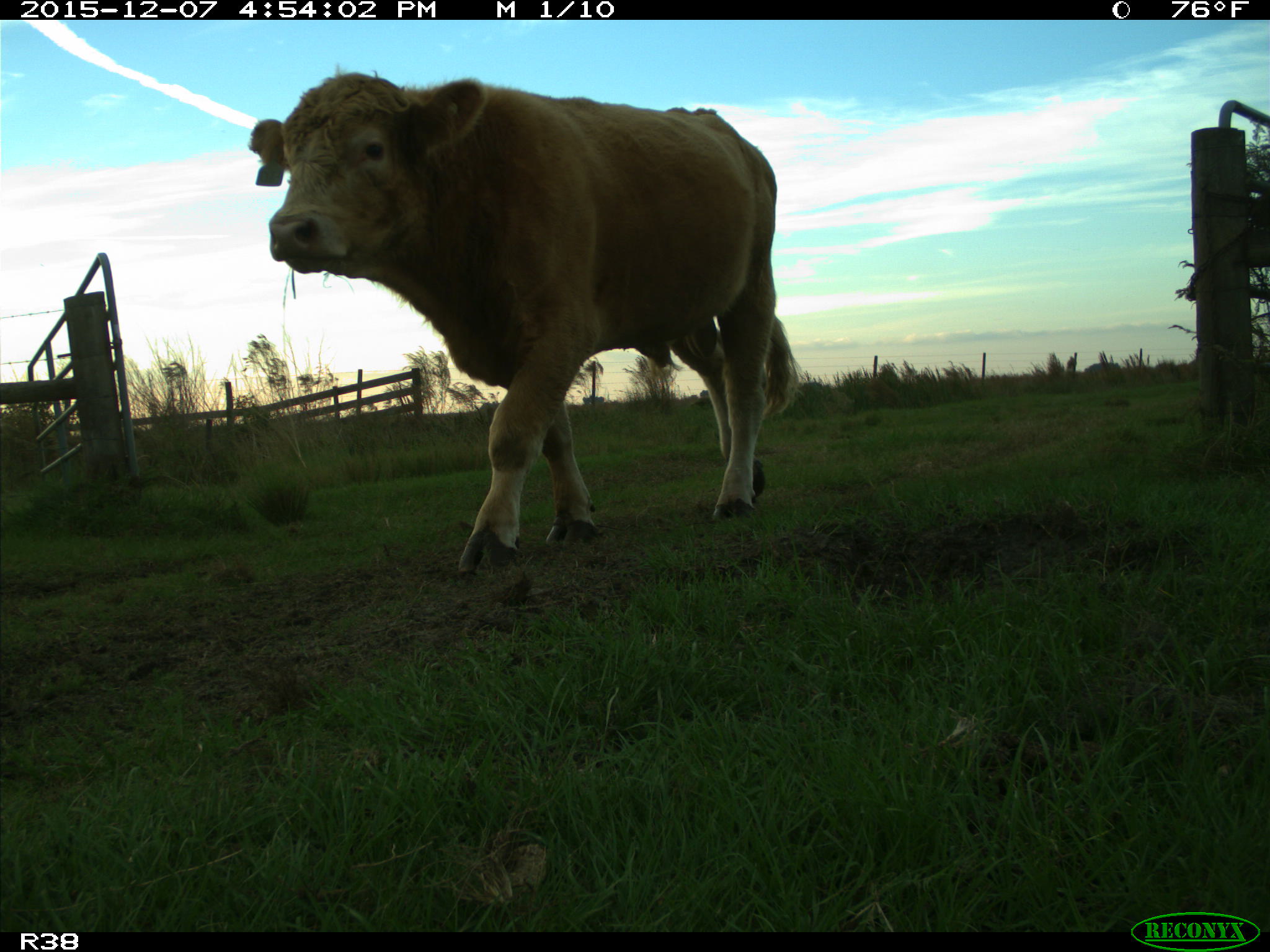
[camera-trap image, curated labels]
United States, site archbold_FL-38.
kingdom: Animalia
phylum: Chordata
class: Mammalia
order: Artiodactyla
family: Bovidae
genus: Bos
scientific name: Bos taurus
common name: domestic cow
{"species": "Bos taurus (domestic cow)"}